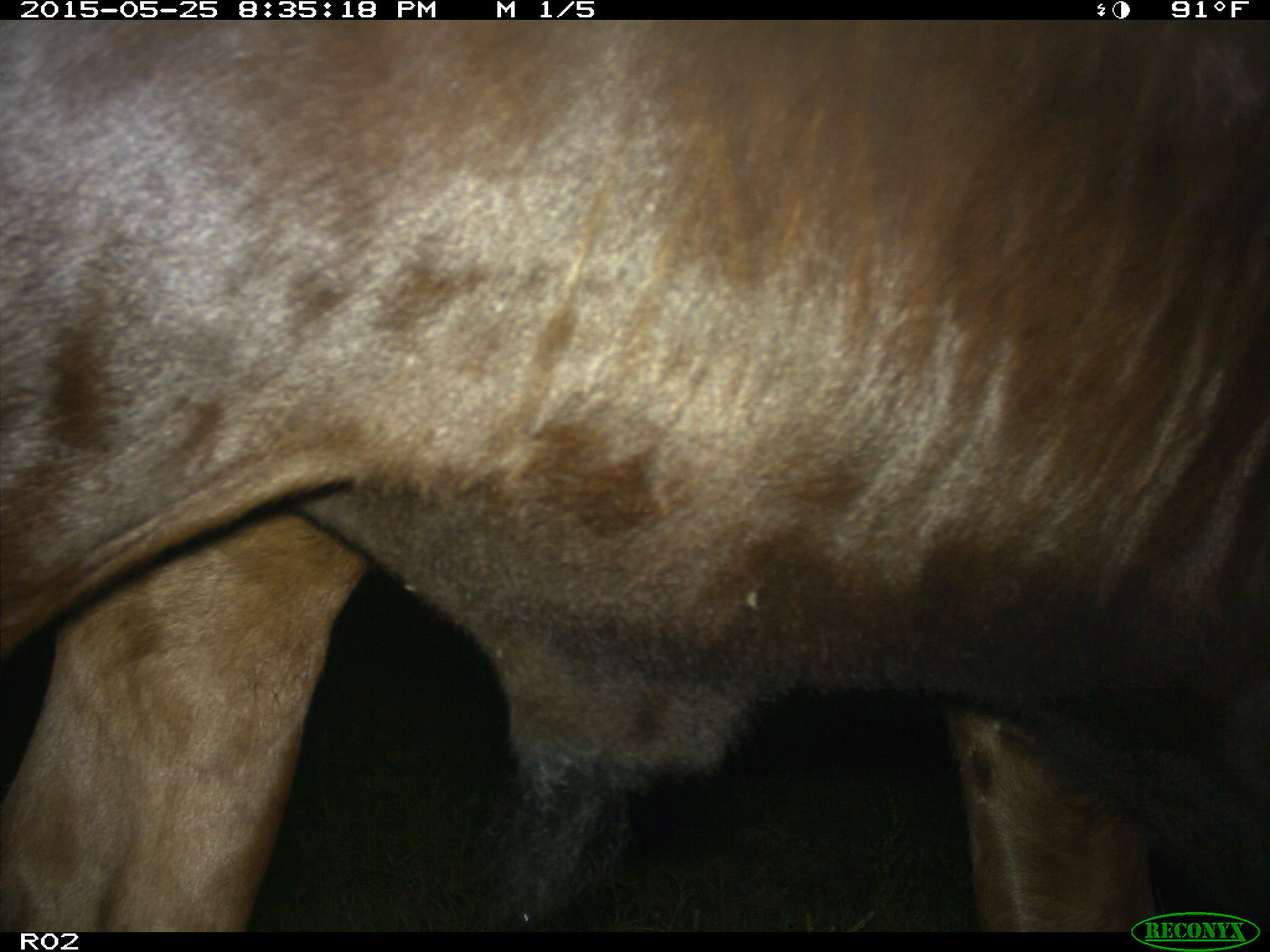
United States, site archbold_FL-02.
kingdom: Animalia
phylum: Chordata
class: Mammalia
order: Artiodactyla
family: Bovidae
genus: Bos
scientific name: Bos taurus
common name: domestic cow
Bos taurus (domestic cow).